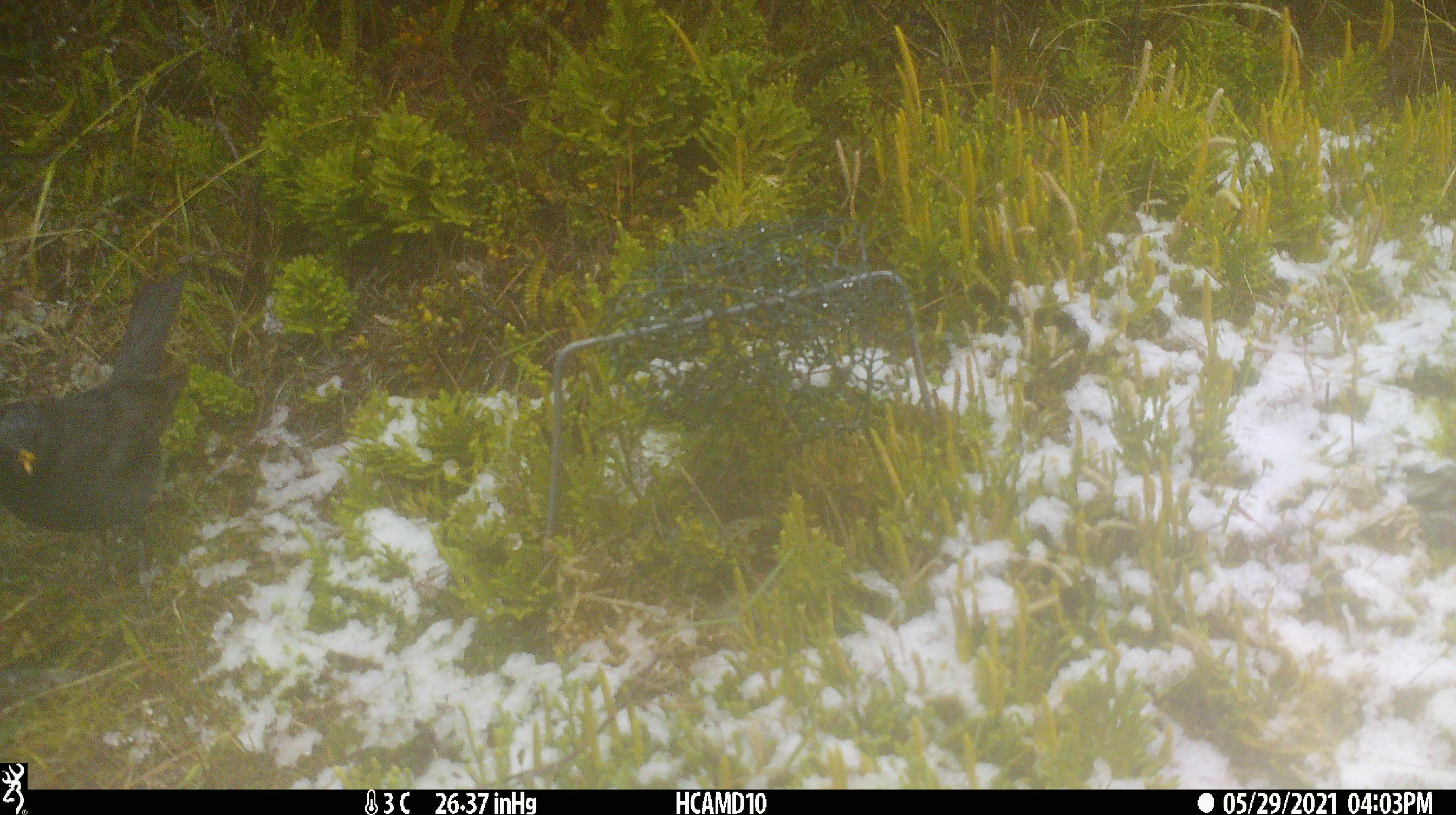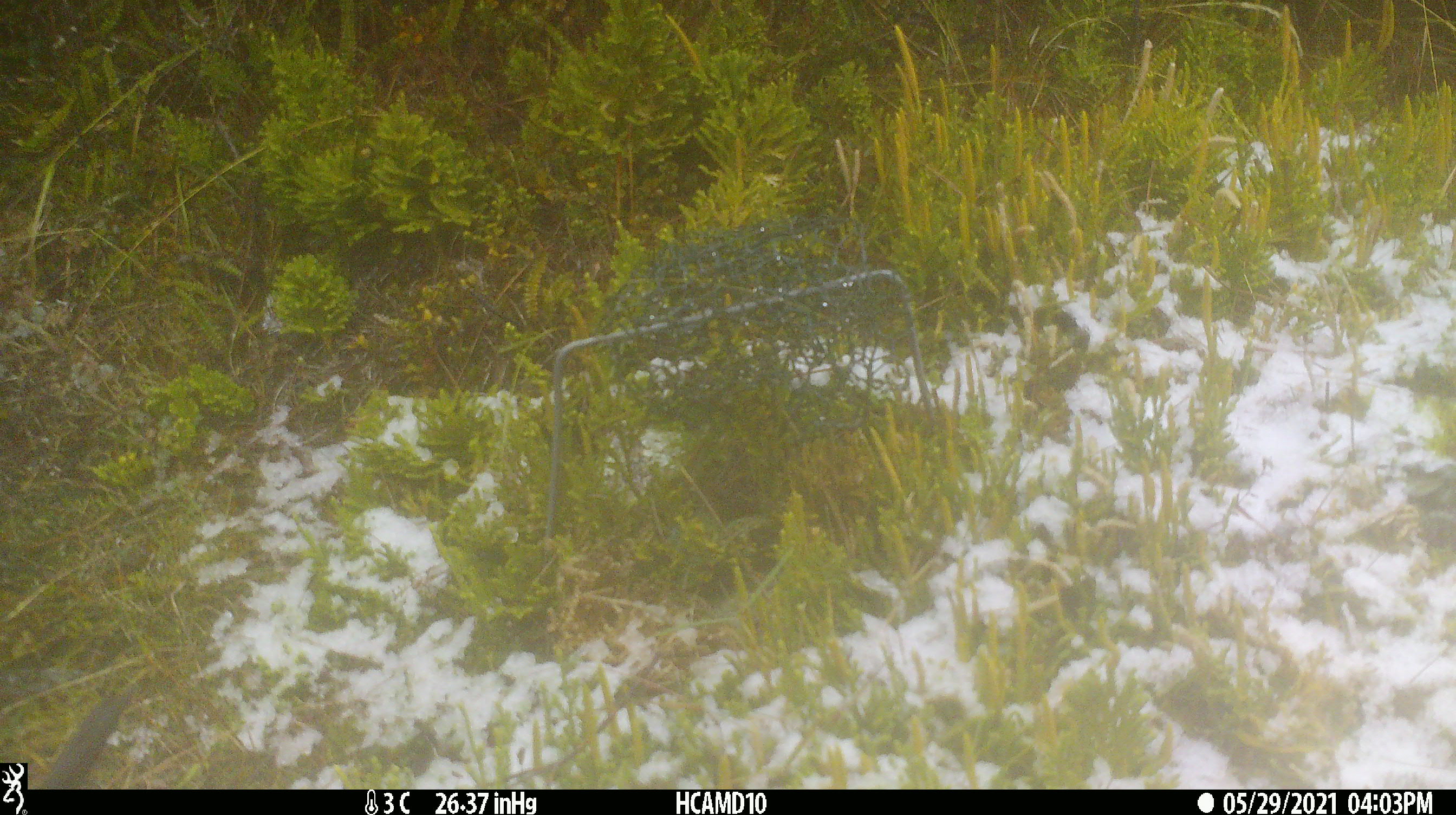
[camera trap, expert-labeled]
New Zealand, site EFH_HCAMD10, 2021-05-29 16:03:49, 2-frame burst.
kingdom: Animalia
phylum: Chordata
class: Aves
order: Passeriformes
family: Turdidae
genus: Turdus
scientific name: Turdus merula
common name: eurasian blackbird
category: blackbird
Blackbird (eurasian blackbird) (Turdus merula).